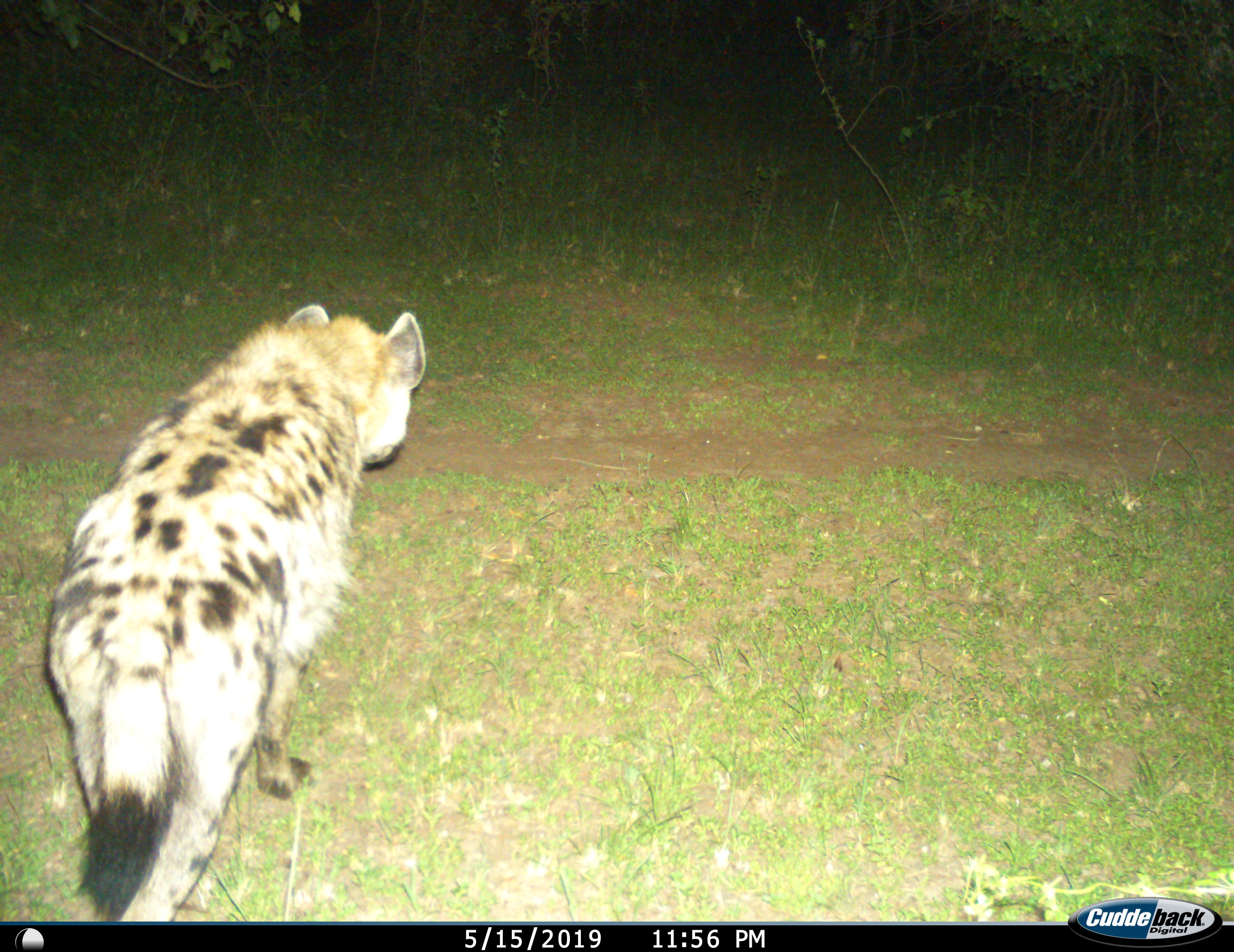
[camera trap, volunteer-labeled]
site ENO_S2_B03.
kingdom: Animalia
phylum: Chordata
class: Mammalia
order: Carnivora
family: Hyaenidae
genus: Crocuta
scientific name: Crocuta crocuta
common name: spotted hyena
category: hyenaspotted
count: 1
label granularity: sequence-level